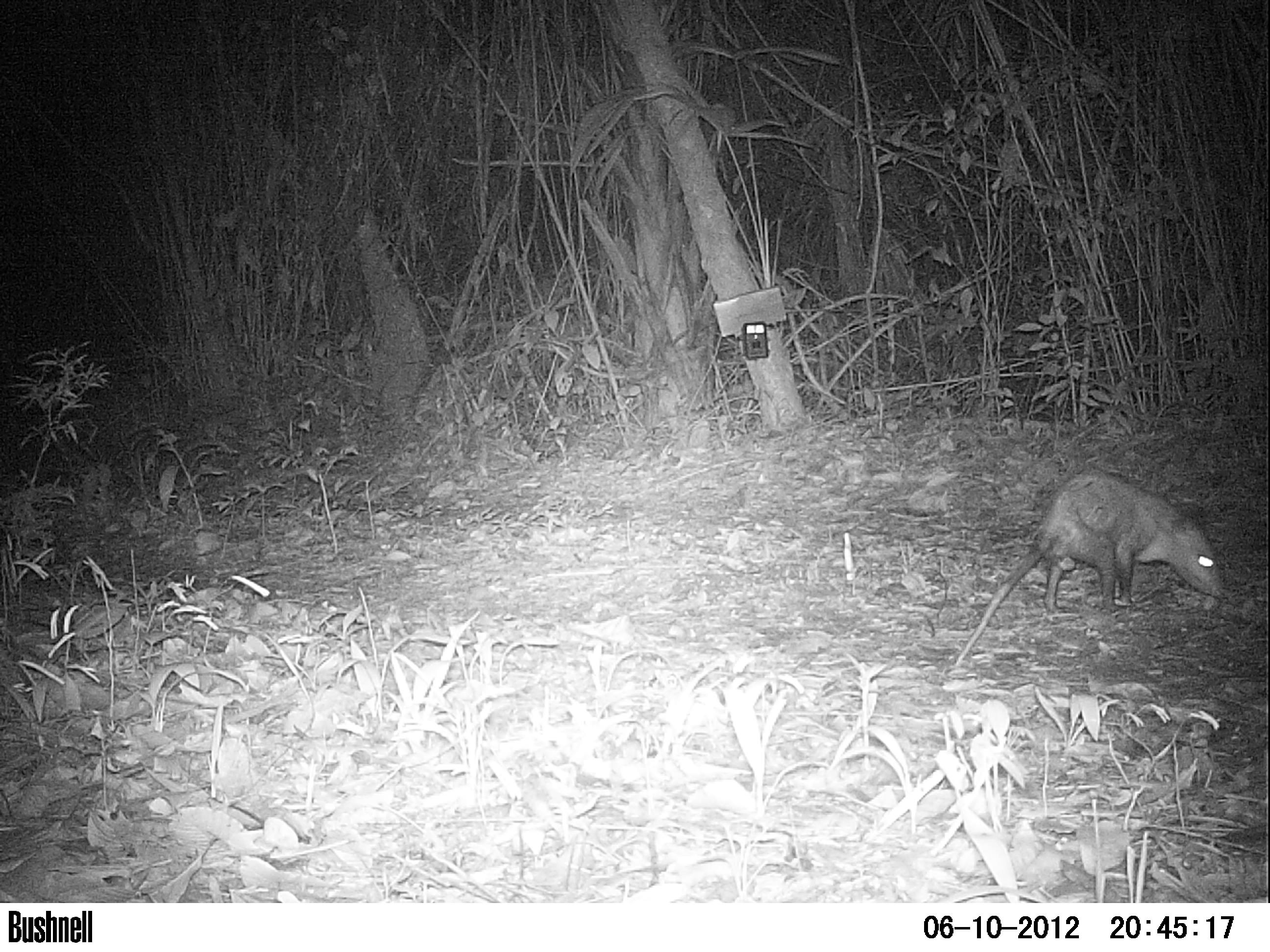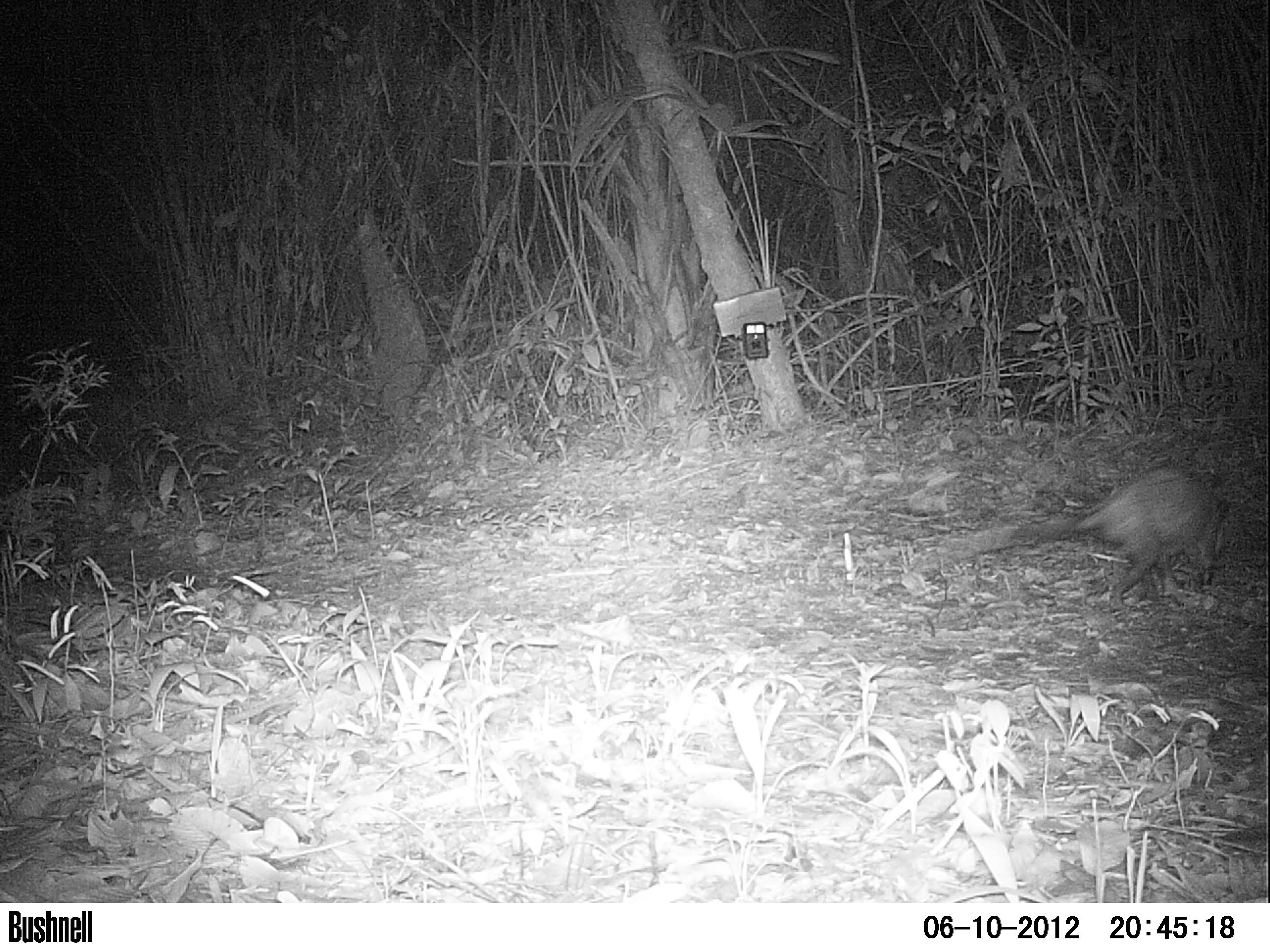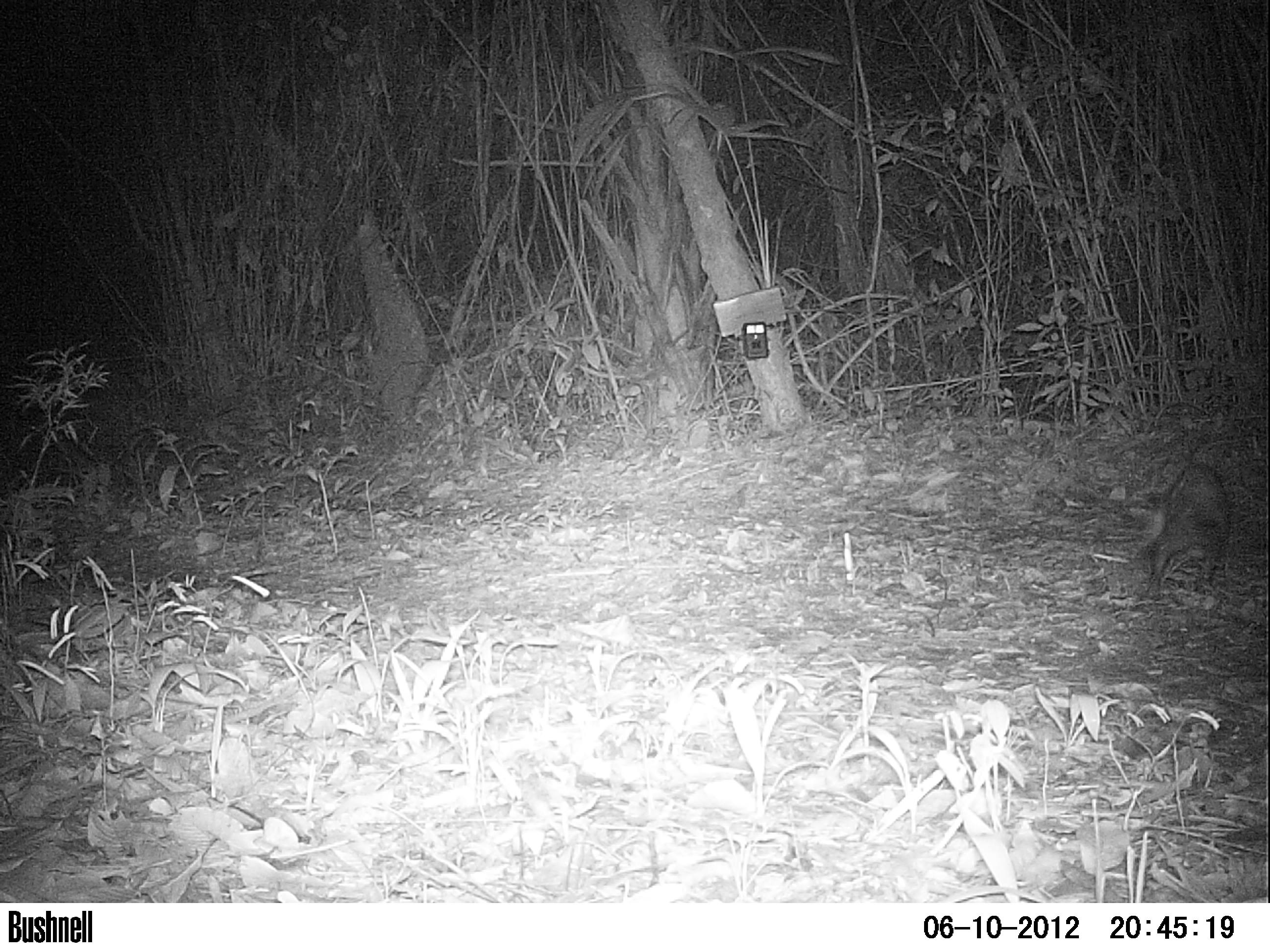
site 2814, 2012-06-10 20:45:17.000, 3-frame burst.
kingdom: Animalia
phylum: Chordata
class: Mammalia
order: Didelphimorphia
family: Didelphidae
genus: Didelphis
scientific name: Didelphis virginiana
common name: virginia opossum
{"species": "Didelphis virginiana (virginia opossum)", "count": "1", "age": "adult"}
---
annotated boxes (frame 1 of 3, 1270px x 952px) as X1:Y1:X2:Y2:
didelphis virginiana: 952:470:1224:666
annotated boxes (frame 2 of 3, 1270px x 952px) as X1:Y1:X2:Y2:
didelphis virginiana: 941:468:1231:610